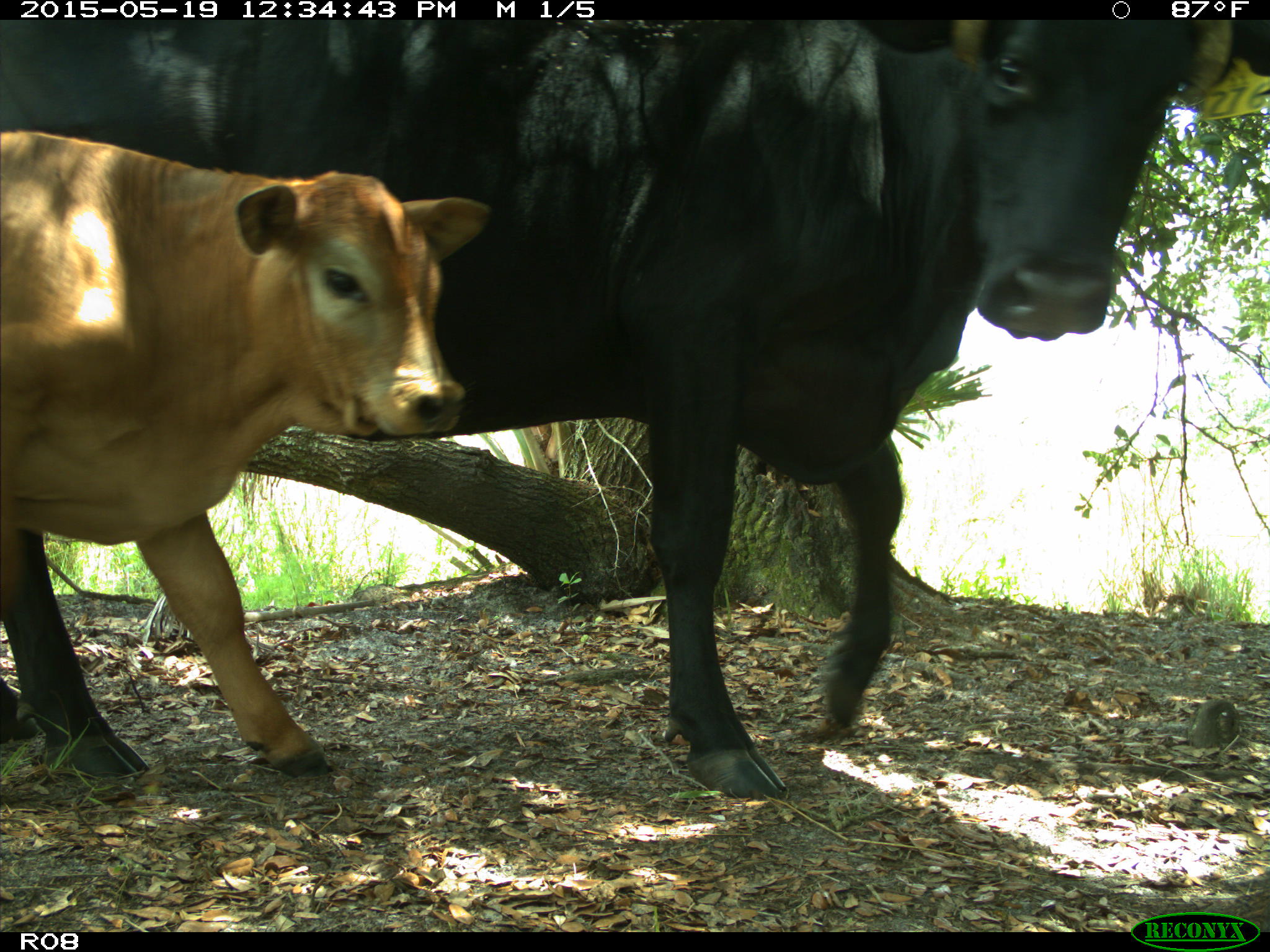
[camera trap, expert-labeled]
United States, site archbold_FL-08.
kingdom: Animalia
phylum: Chordata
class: Mammalia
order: Artiodactyla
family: Bovidae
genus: Bos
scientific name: Bos taurus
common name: domestic cow